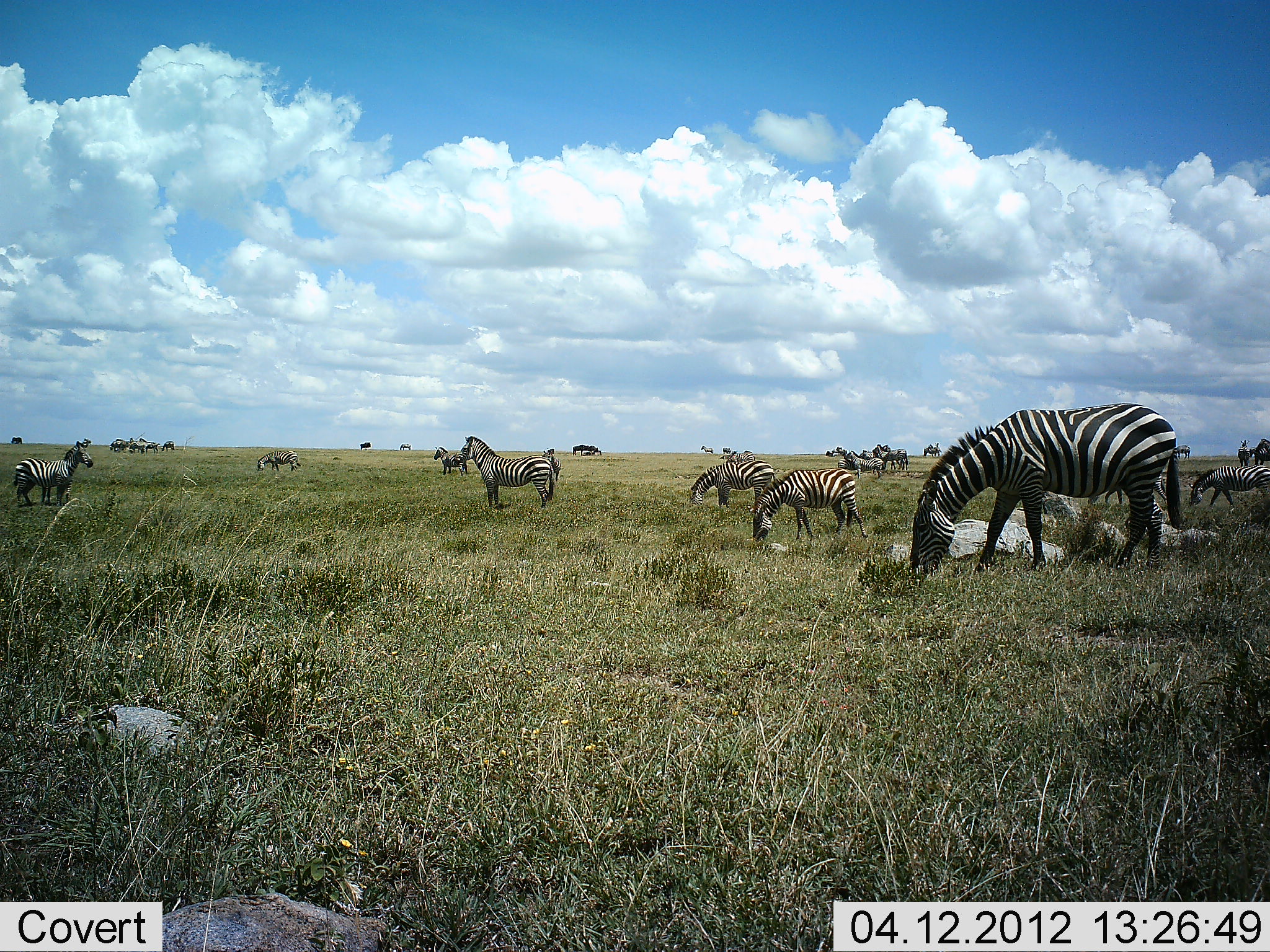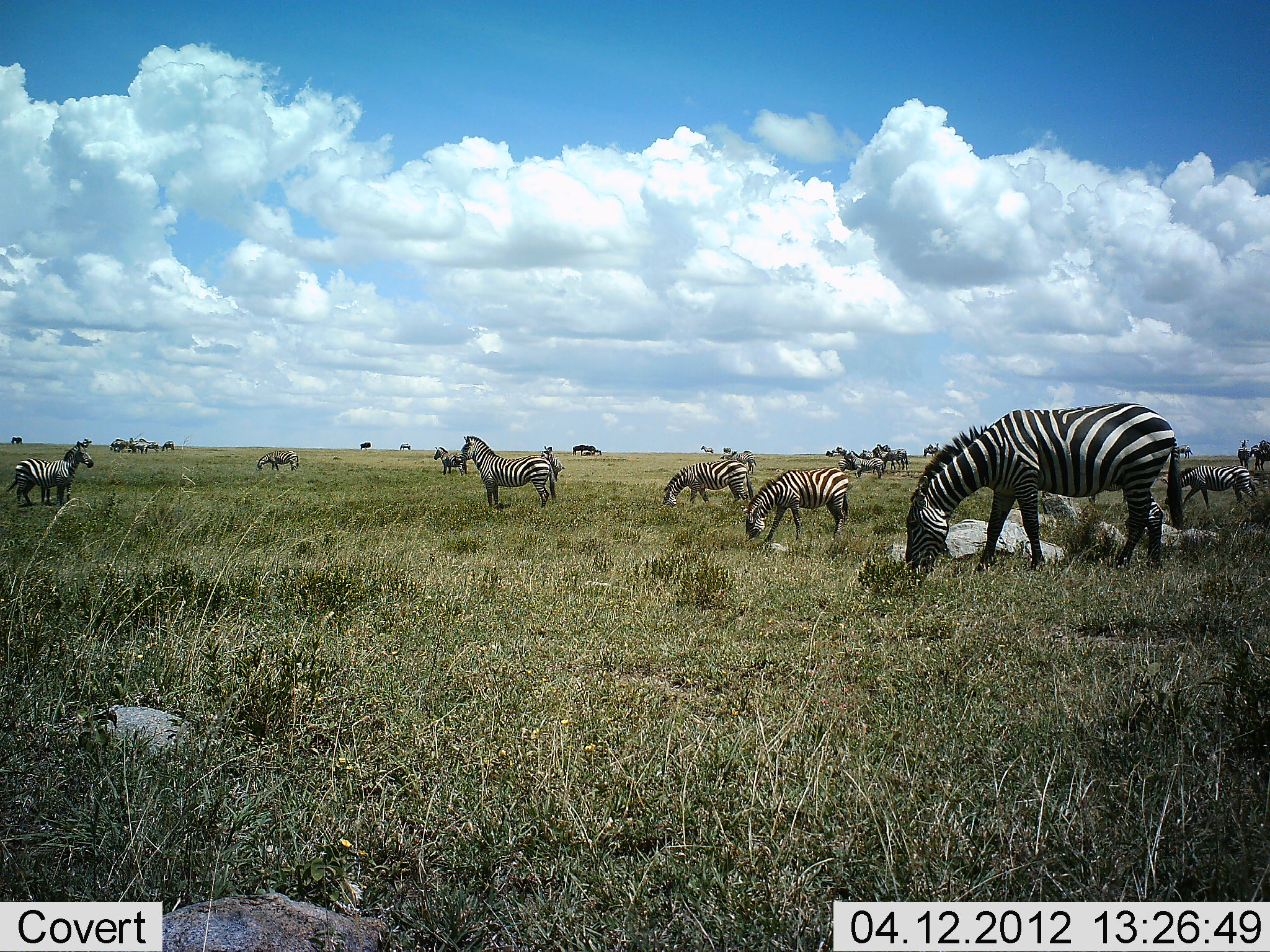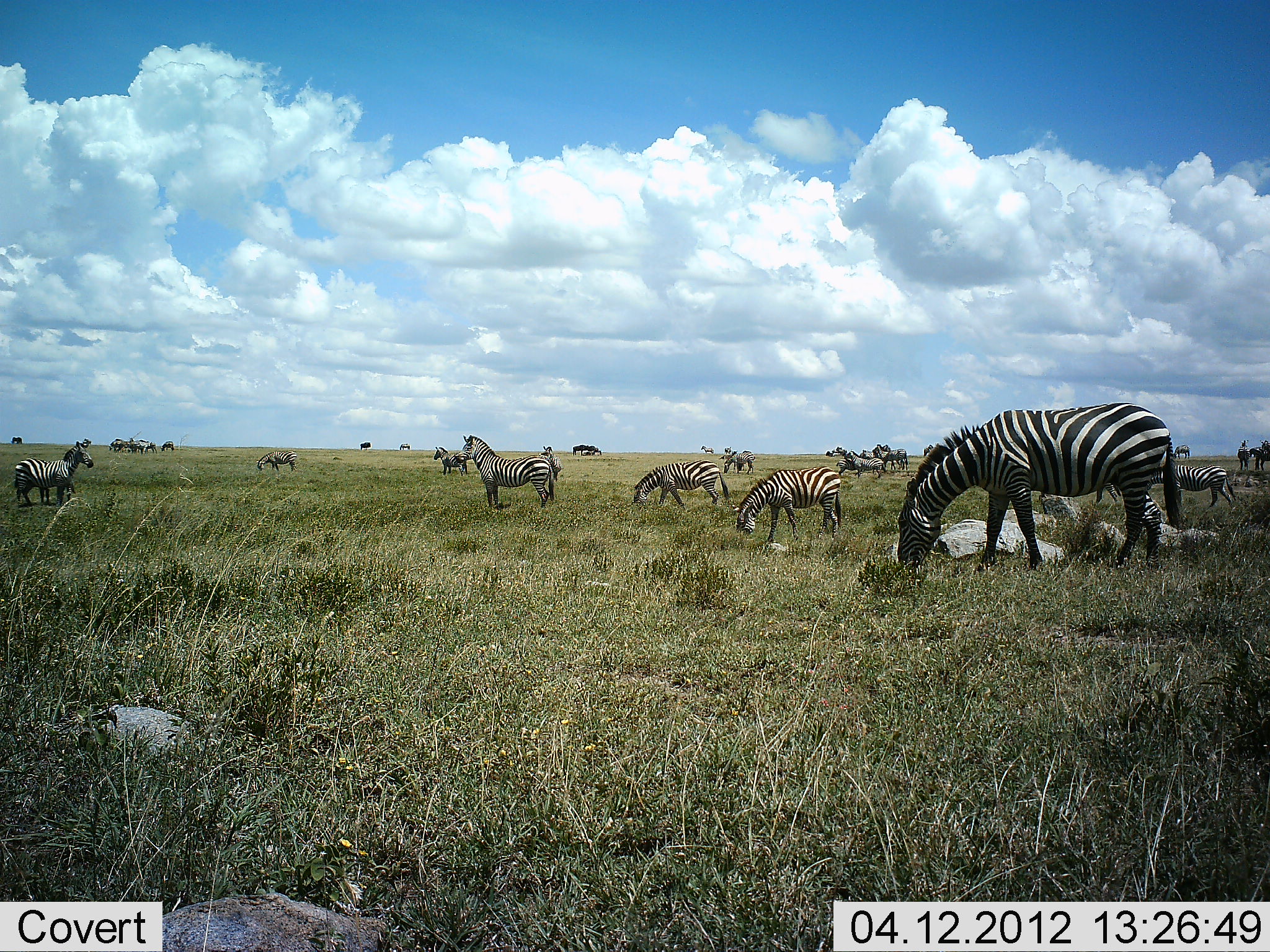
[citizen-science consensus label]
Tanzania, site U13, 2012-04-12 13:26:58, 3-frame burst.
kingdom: Animalia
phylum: Chordata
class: Mammalia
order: Perissodactyla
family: Equidae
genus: Equus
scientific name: Equus quagga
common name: plains zebra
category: zebra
Zebra (plains zebra) (Equus quagga), count 11-50. Behavior (volunteer vote fractions): standing 66%, resting 3%, moving 34%, interacting 0%. Young present (vote fraction): 3%. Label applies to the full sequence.